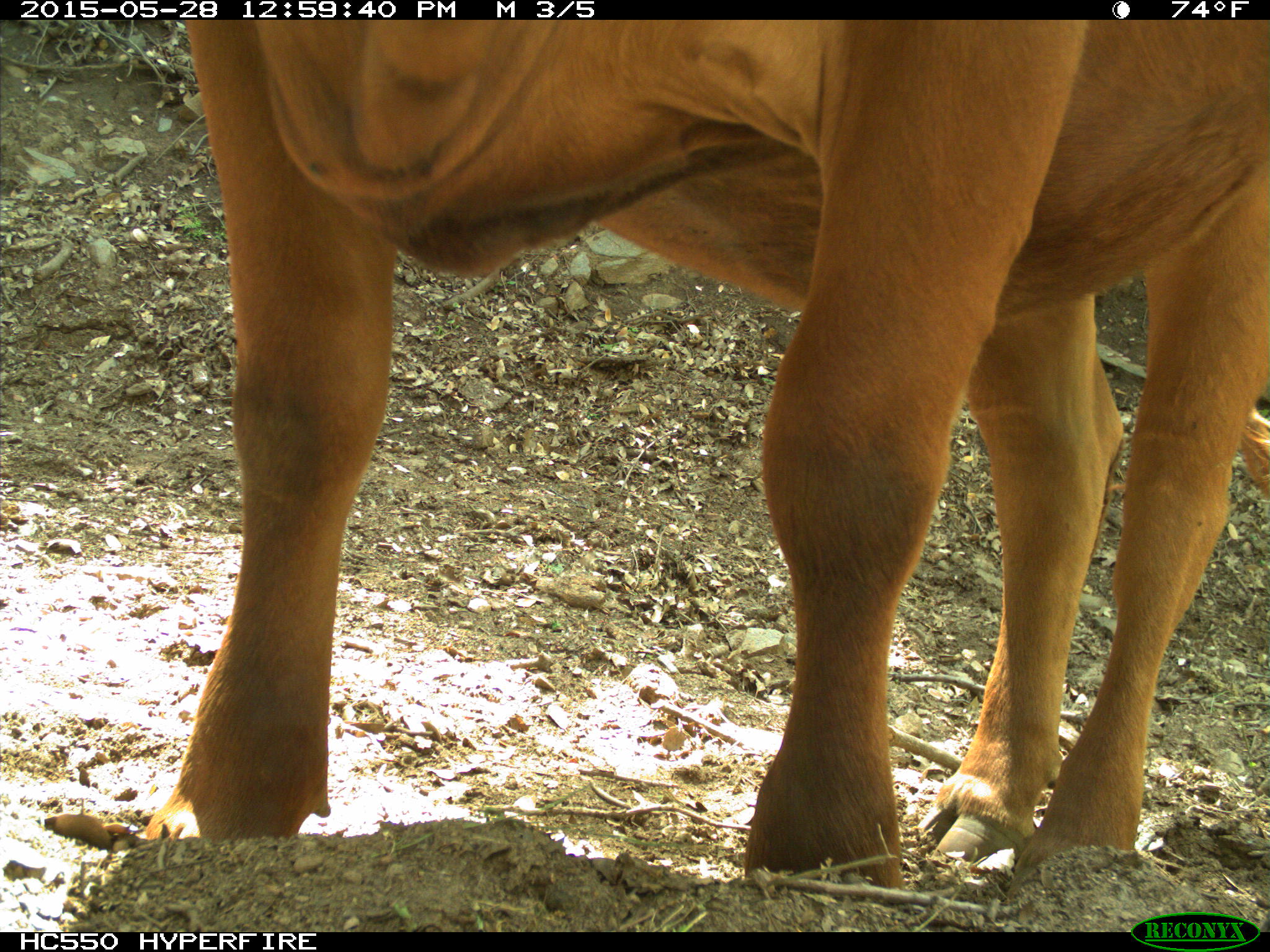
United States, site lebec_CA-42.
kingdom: Animalia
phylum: Chordata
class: Mammalia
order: Artiodactyla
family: Bovidae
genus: Bos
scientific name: Bos taurus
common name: domestic cow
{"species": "Bos taurus (domestic cow)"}